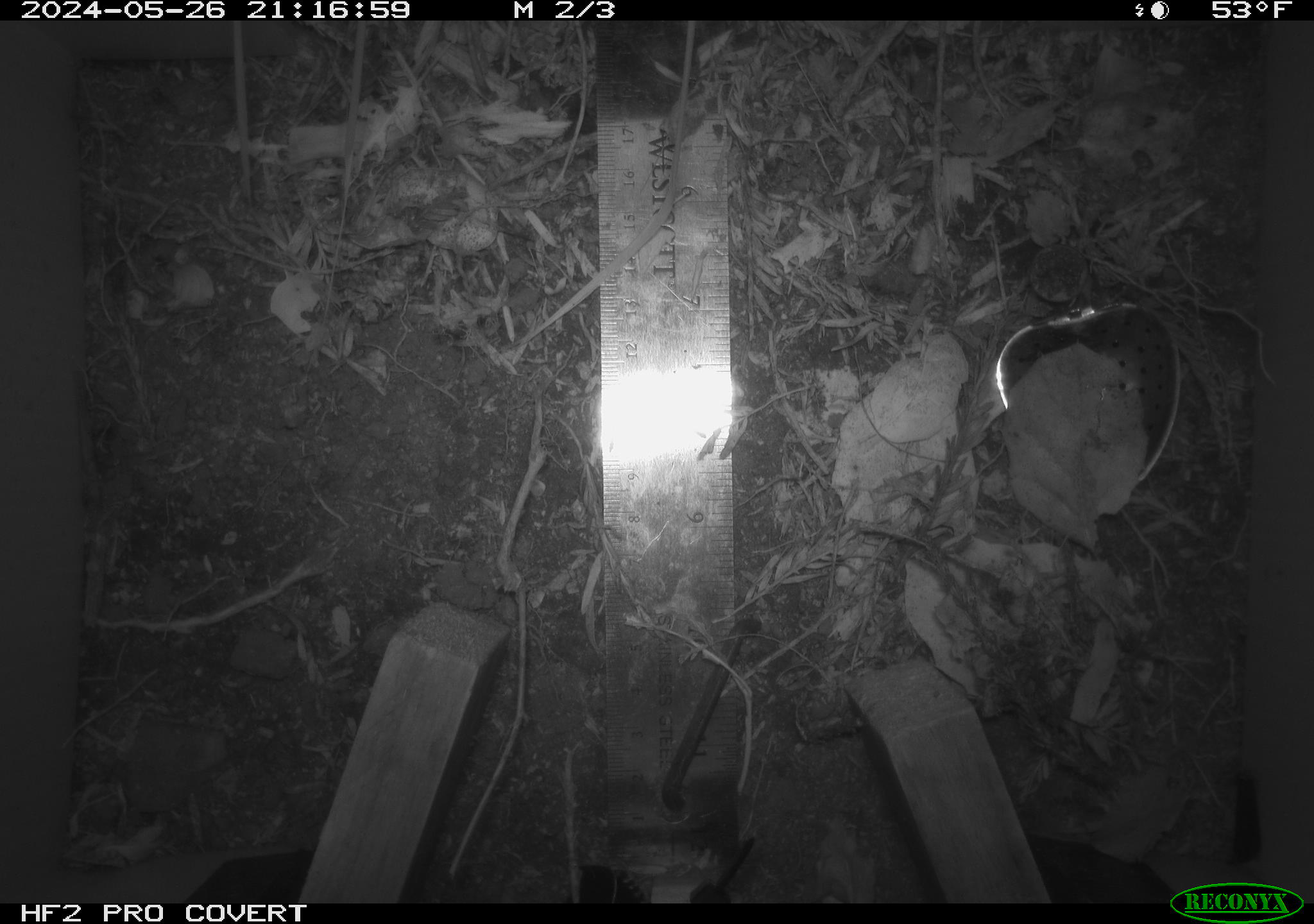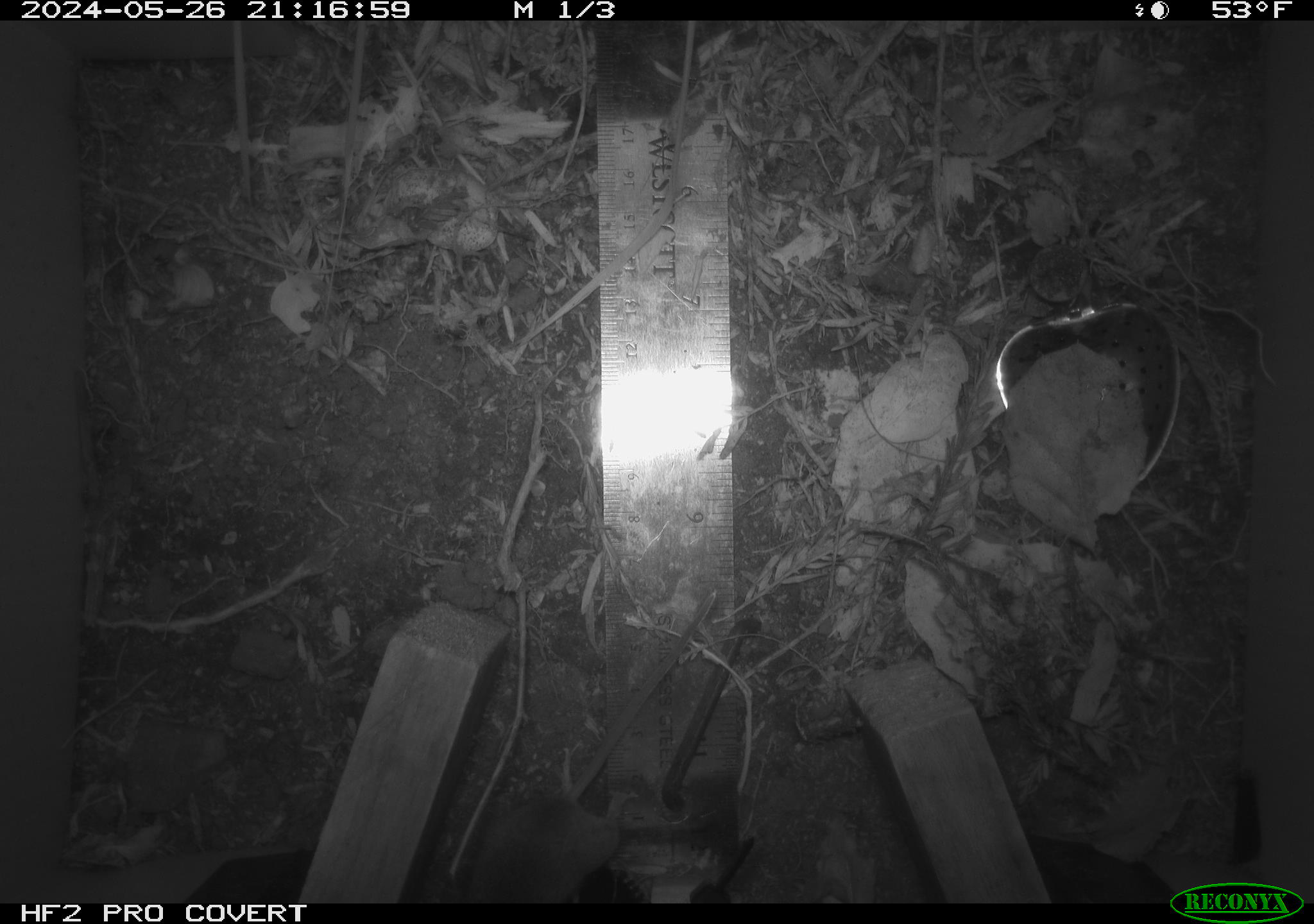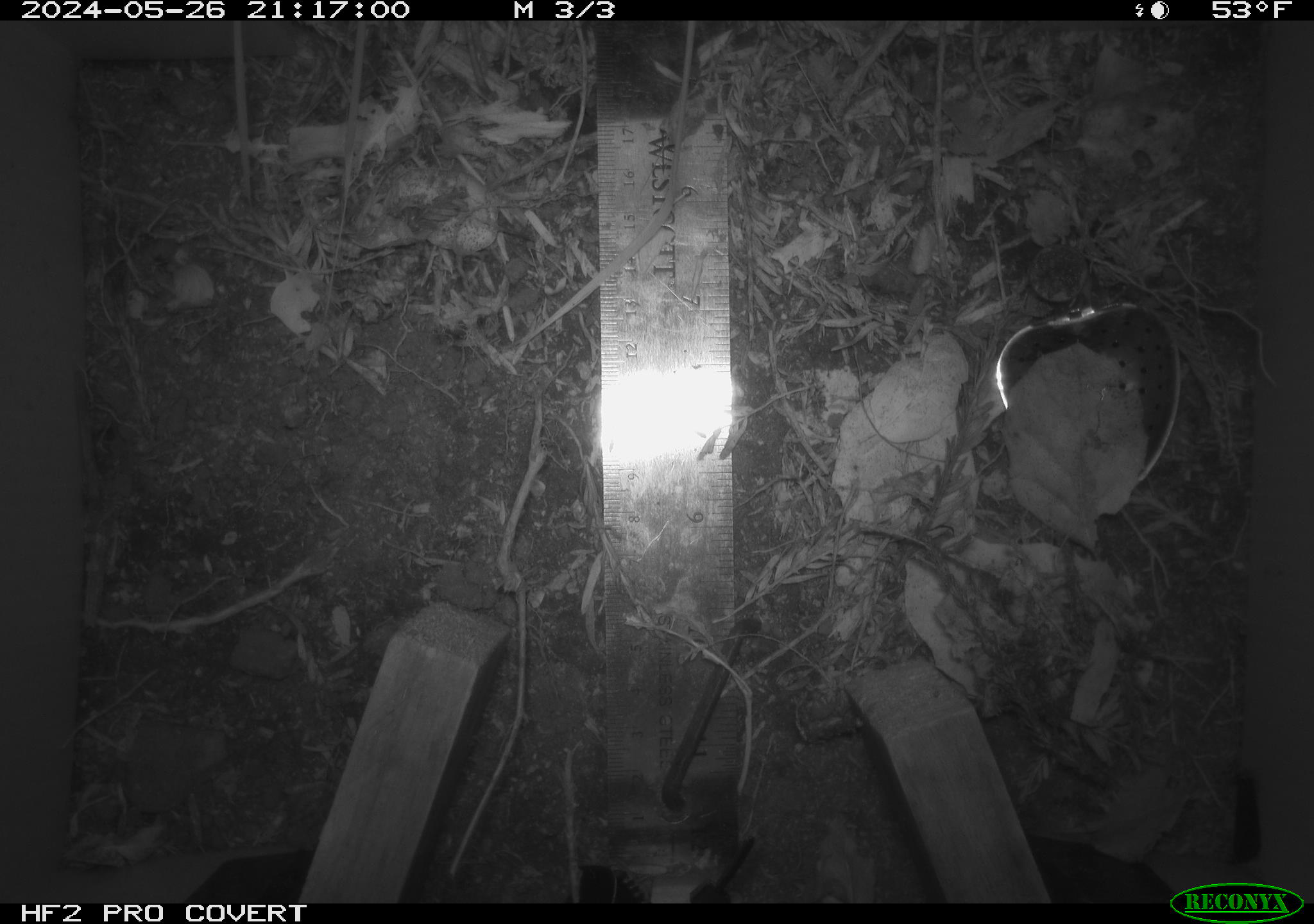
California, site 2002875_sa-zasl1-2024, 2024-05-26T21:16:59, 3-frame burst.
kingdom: Animalia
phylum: Chordata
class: Mammalia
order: Rodentia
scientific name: Rodentia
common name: rodent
Rodent (Rodentia).